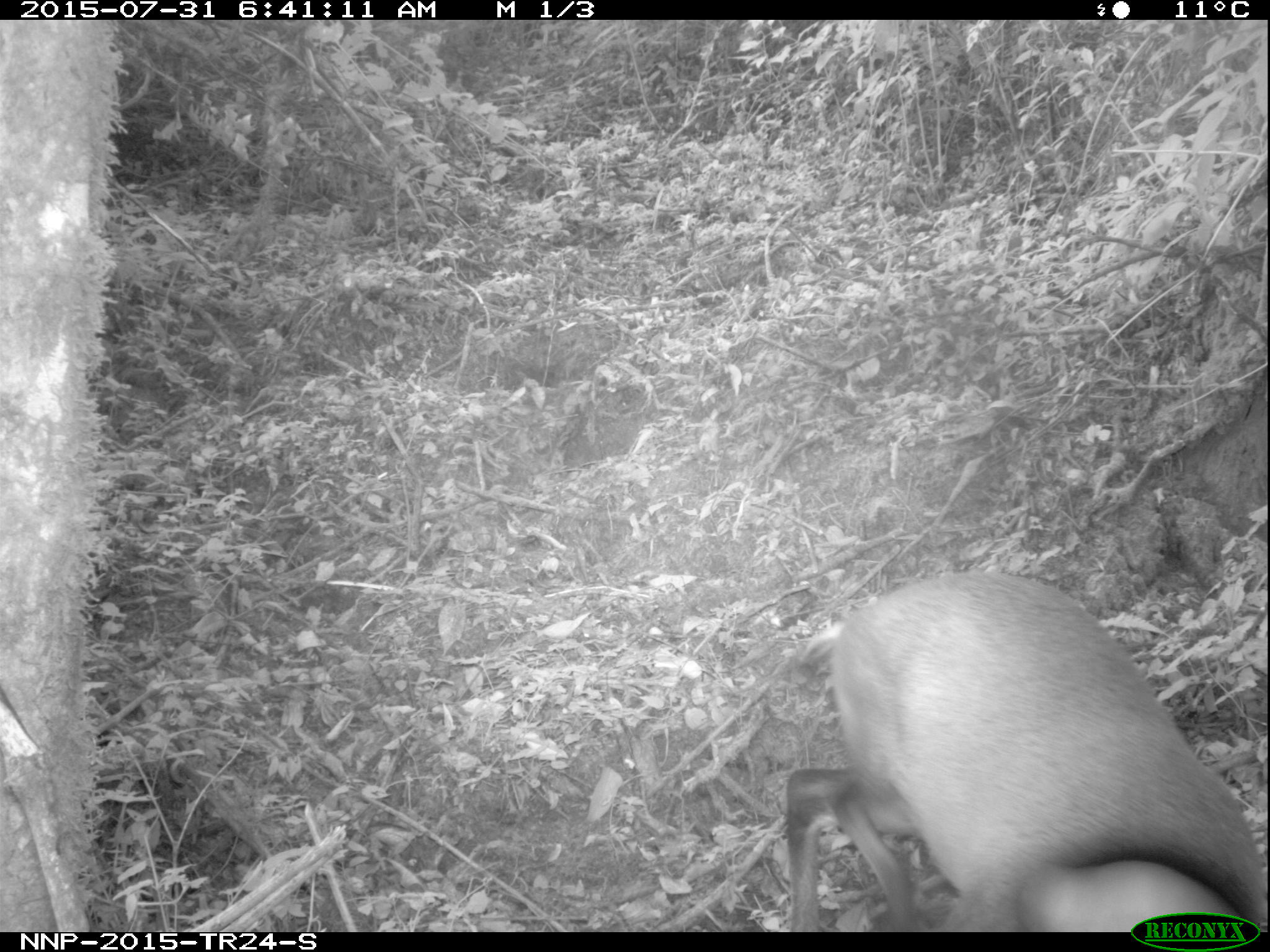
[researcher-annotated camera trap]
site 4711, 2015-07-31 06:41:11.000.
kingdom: Animalia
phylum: Chordata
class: Mammalia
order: Artiodactyla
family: Bovidae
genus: Cephalophus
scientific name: Cephalophus nigrifrons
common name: black-fronted duiker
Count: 1.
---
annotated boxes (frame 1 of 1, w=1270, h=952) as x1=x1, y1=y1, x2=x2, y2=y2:
cephalophus nigrifrons: x1=781, y1=568, x2=1267, y2=932